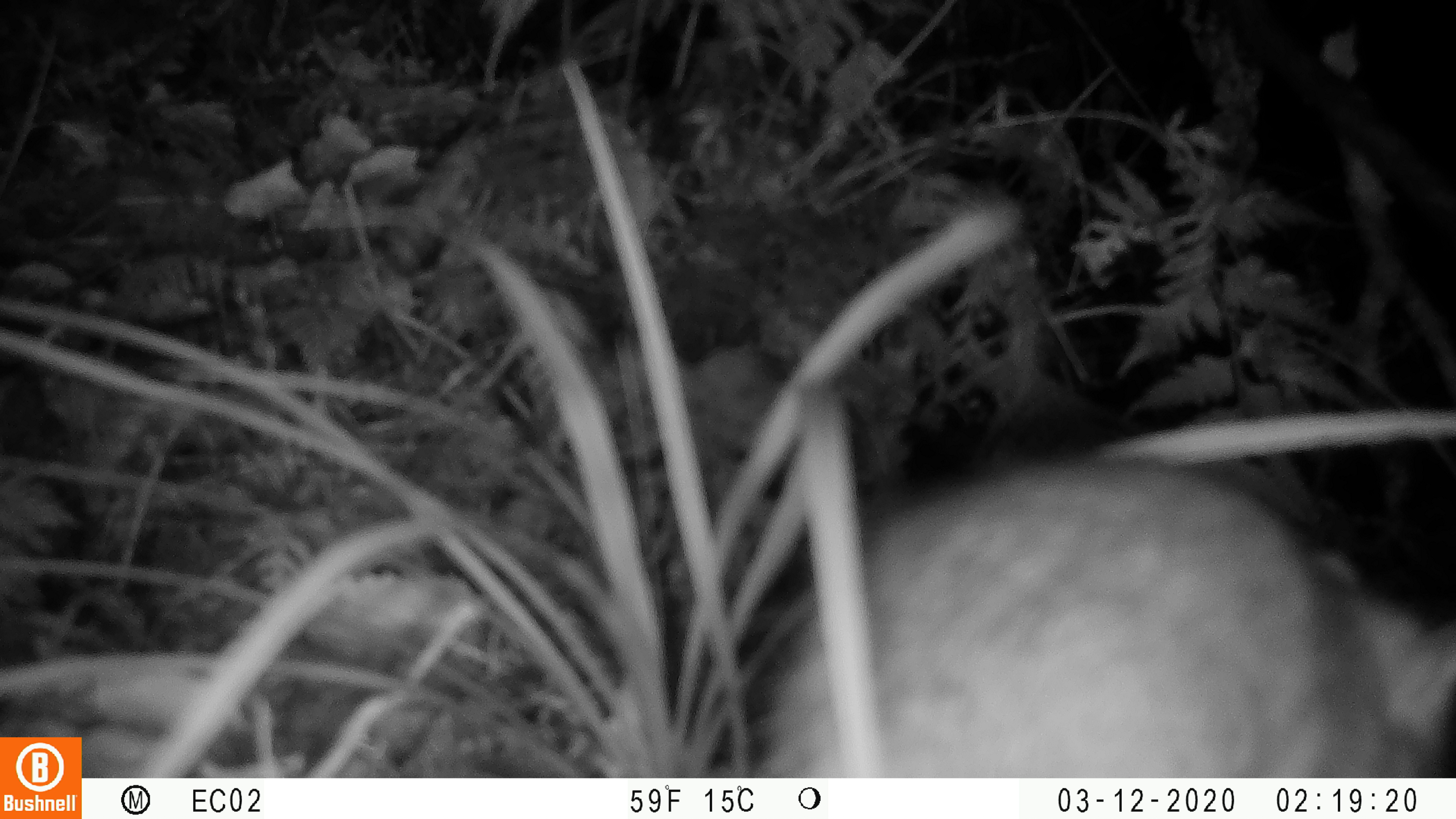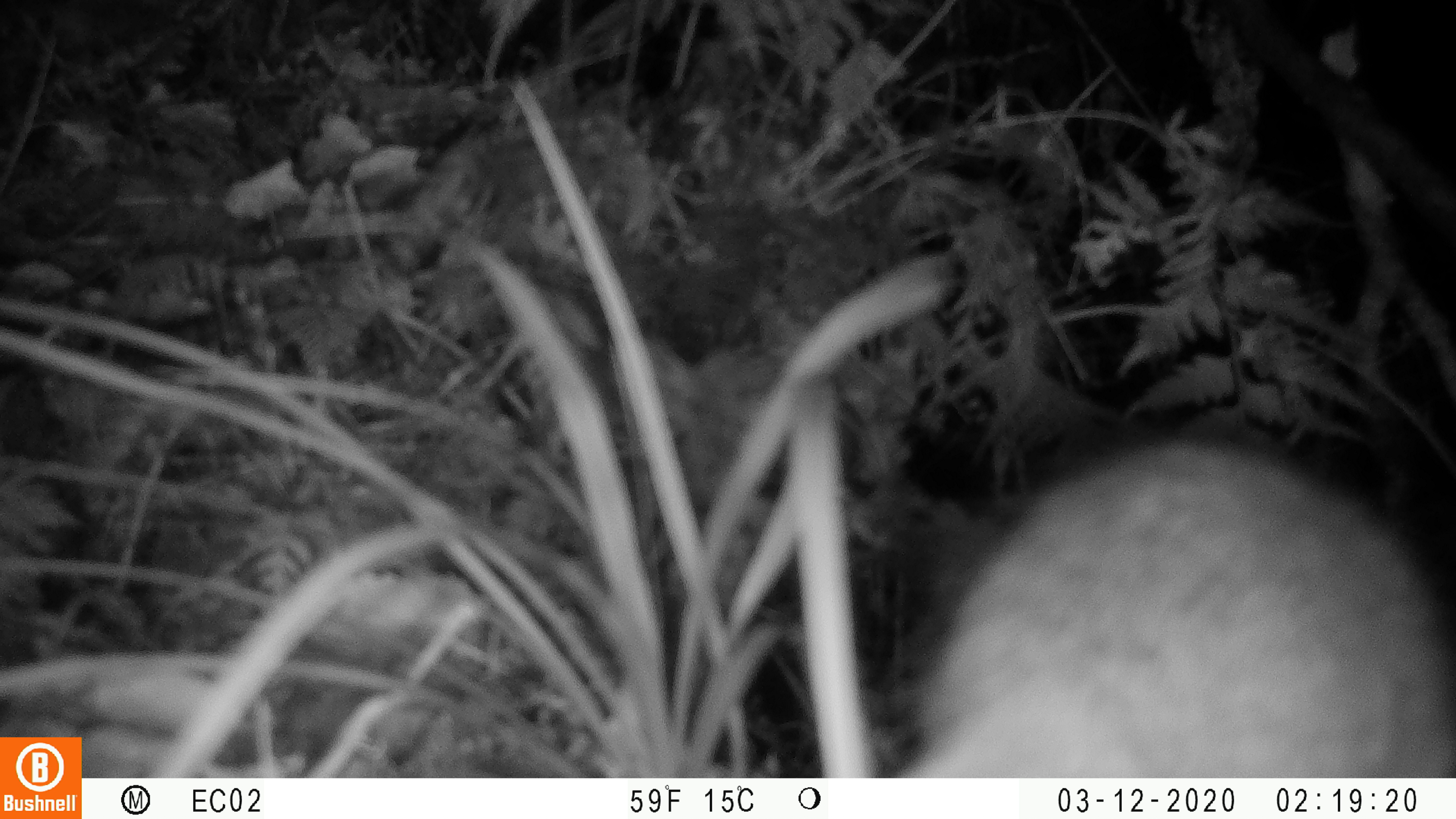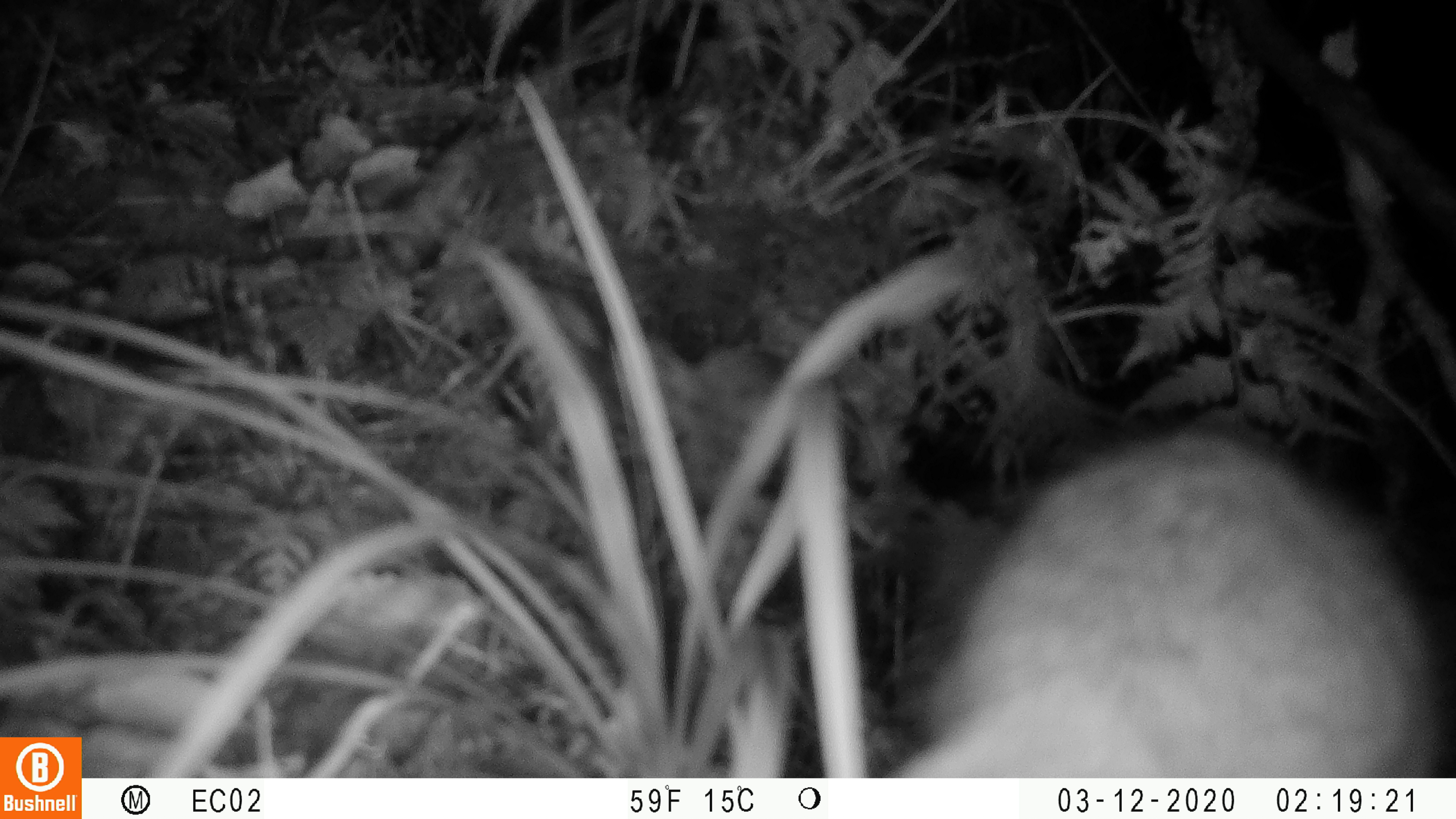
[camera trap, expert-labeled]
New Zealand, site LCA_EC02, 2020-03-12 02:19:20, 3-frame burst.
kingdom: Animalia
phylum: Chordata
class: Mammalia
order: Rodentia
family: Muridae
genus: Rattus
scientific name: Rattus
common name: rat